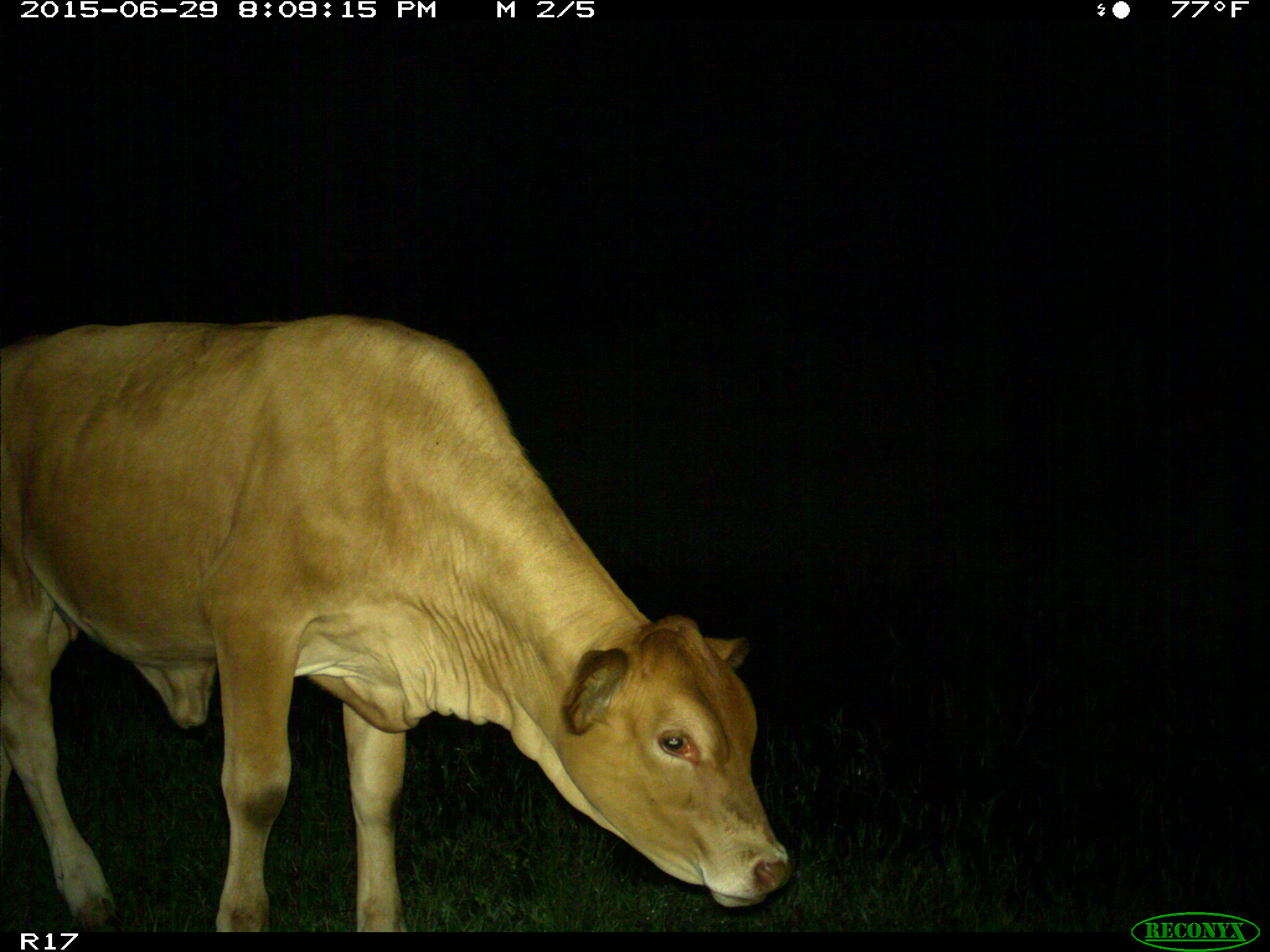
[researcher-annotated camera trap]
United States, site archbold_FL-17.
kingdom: Animalia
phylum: Chordata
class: Mammalia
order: Artiodactyla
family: Bovidae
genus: Bos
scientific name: Bos taurus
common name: domestic cow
Bos taurus (domestic cow).